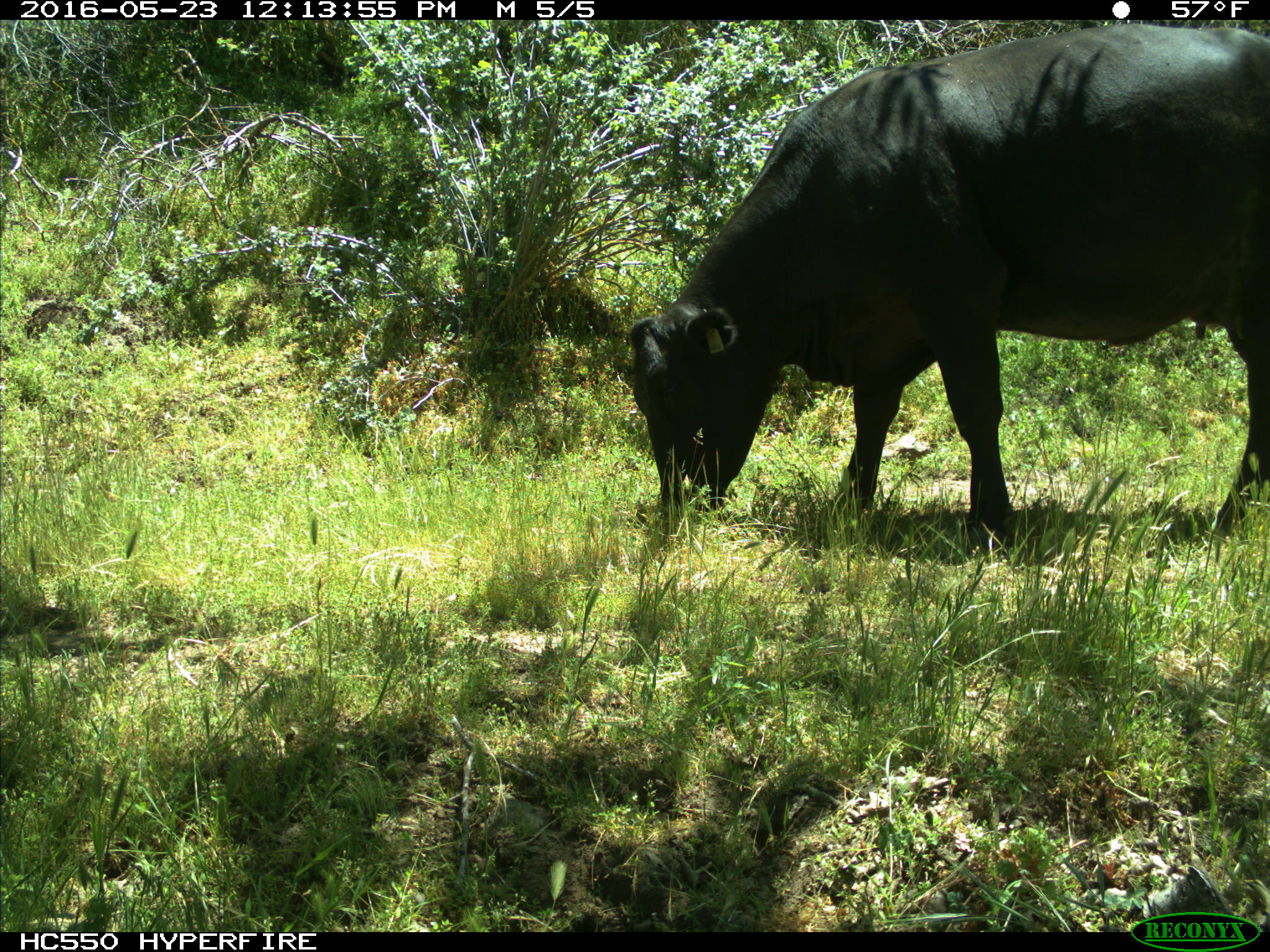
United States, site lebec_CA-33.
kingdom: Animalia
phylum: Chordata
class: Mammalia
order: Artiodactyla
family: Bovidae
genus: Bos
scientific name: Bos taurus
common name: domestic cow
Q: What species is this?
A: Bos taurus (domestic cow).